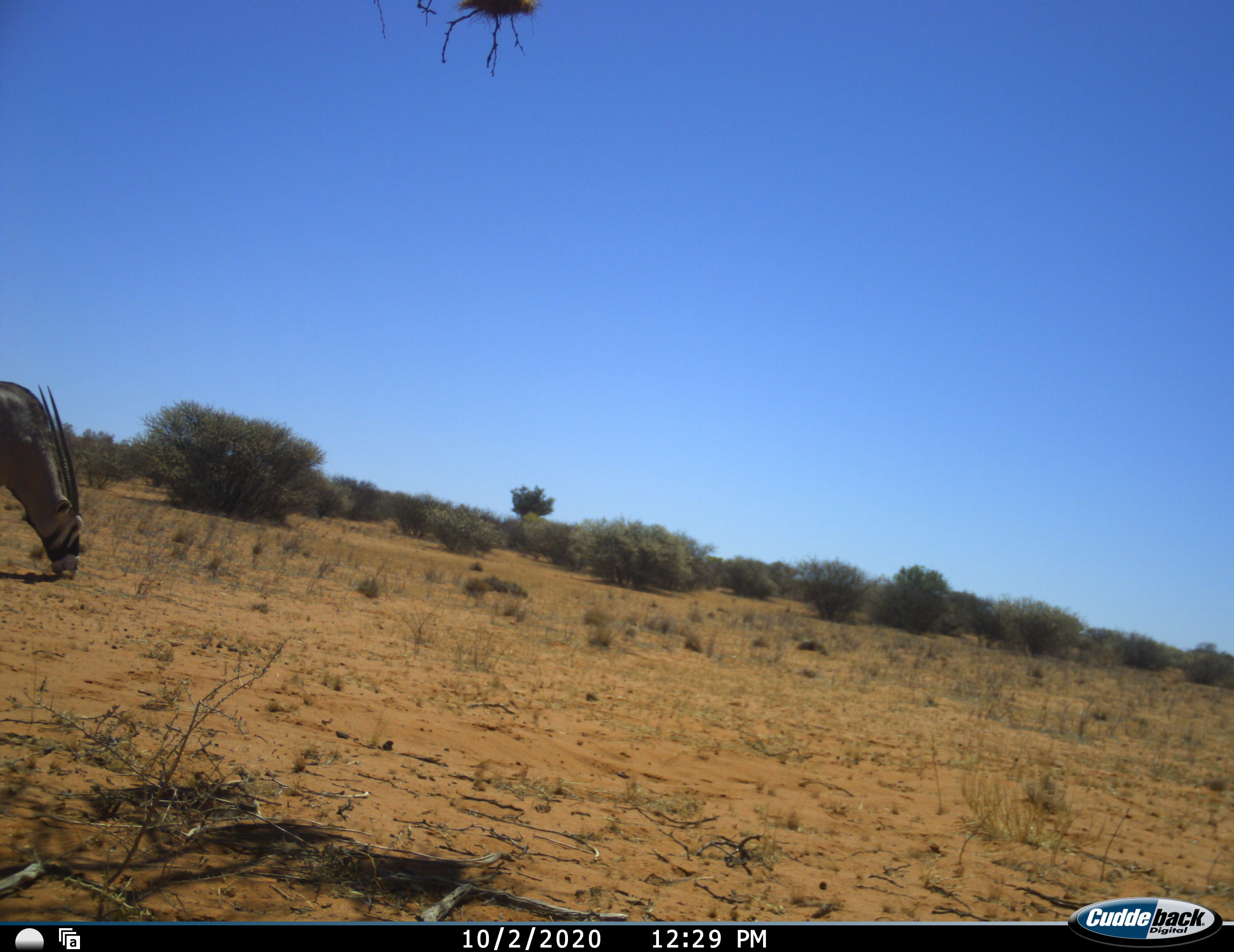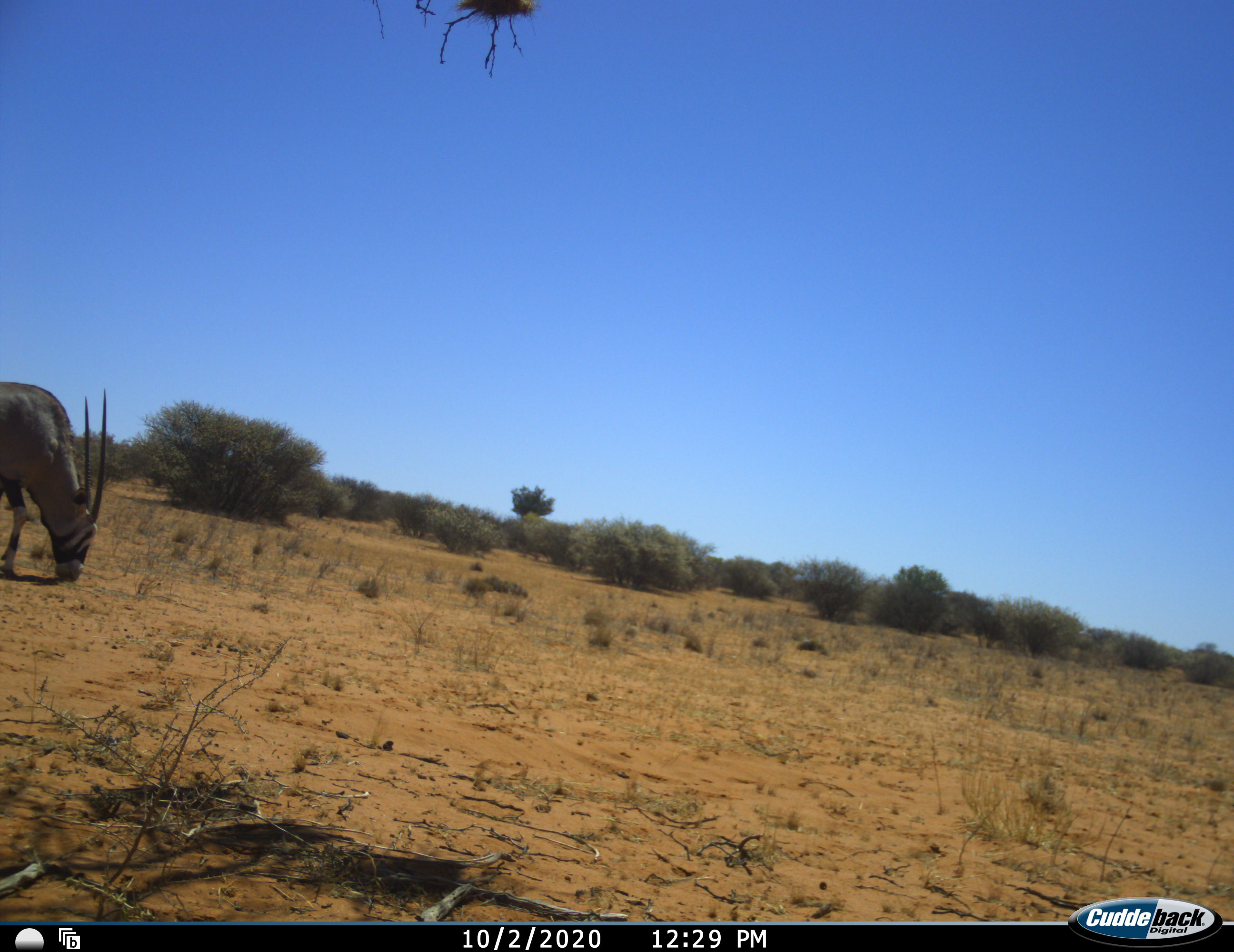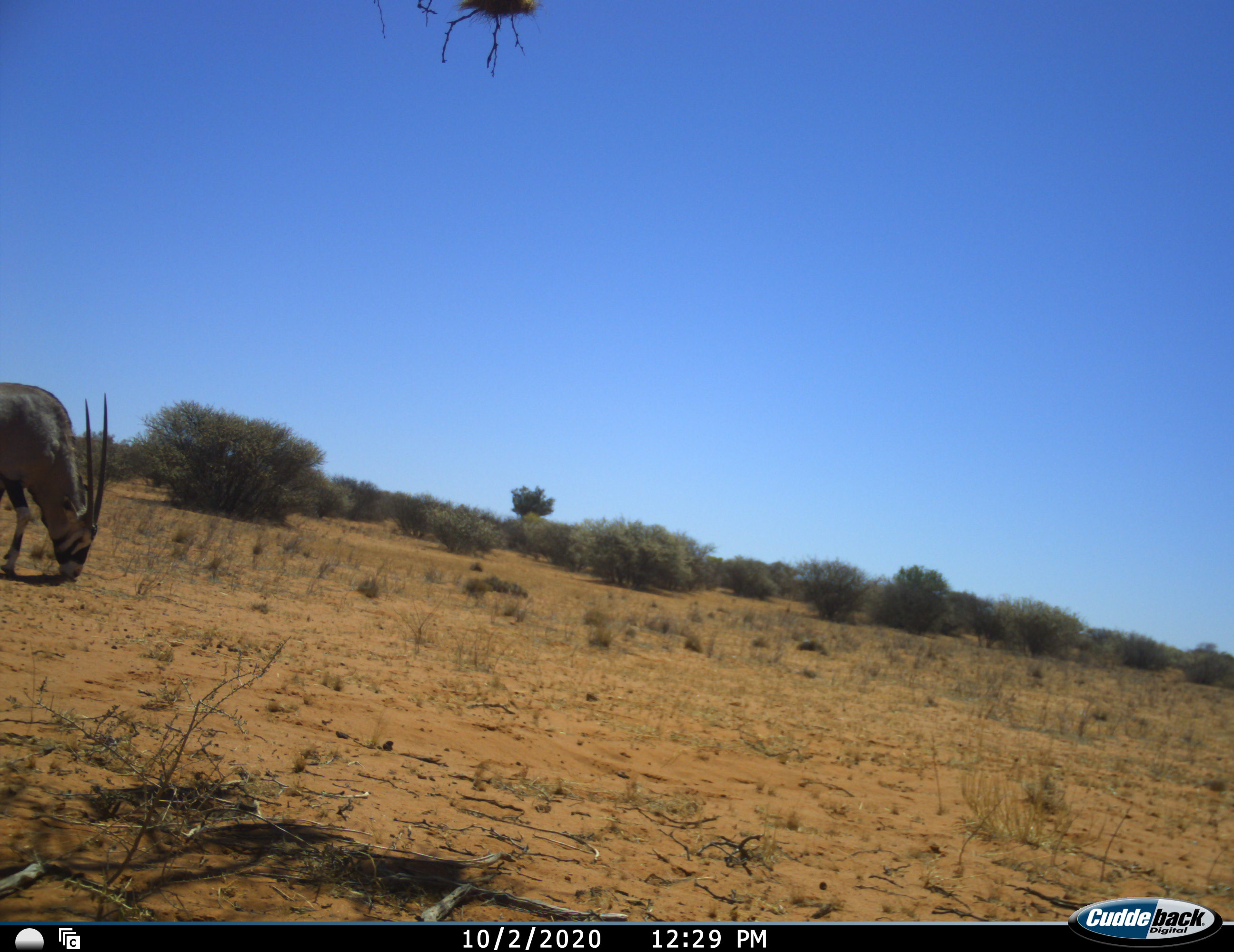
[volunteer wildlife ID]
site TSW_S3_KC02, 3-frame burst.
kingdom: Animalia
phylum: Chordata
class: Mammalia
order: Artiodactyla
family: Bovidae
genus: Oryx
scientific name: Oryx gazella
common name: gemsbok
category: oryx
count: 1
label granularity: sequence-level